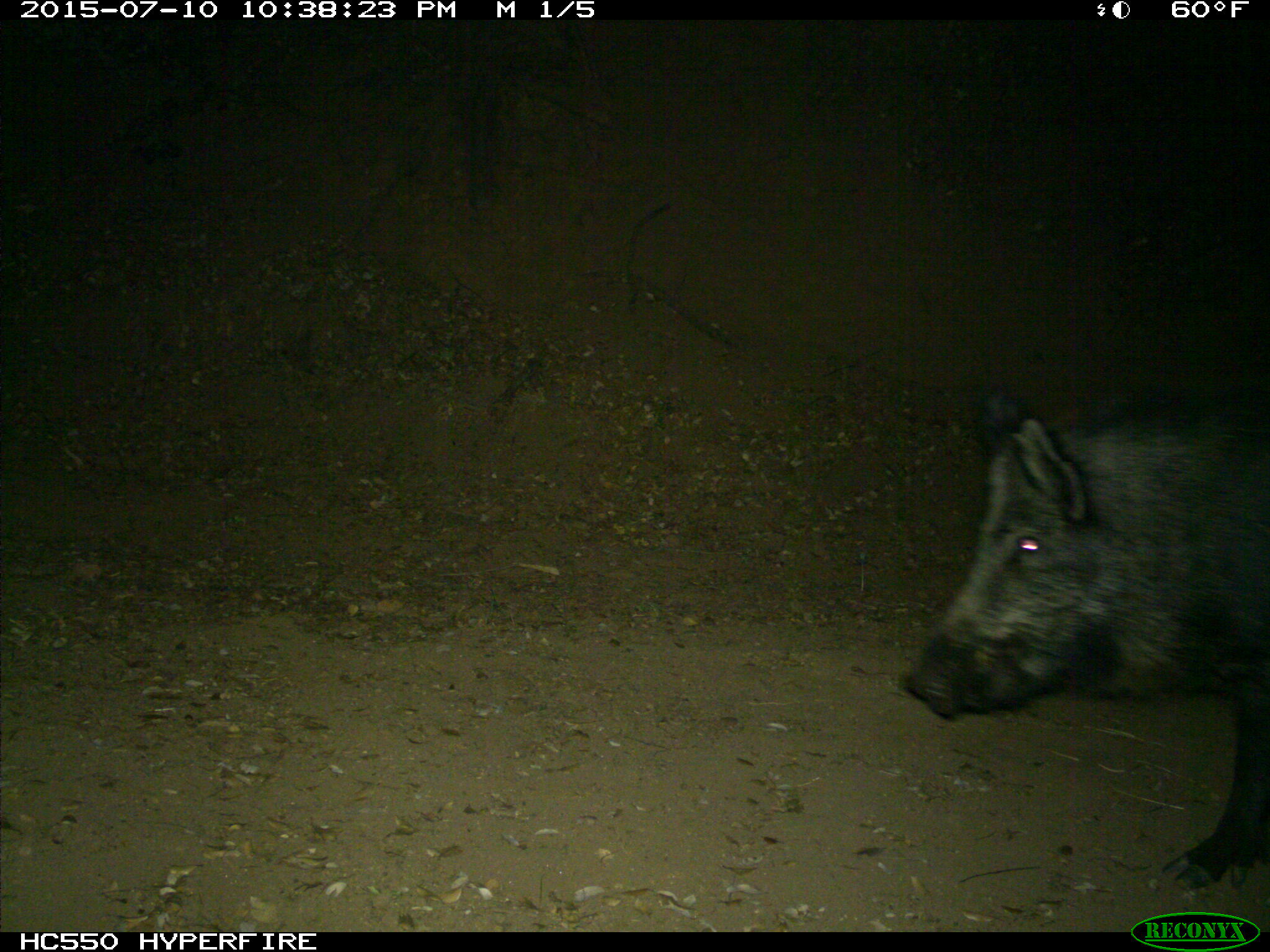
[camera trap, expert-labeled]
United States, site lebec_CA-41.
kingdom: Animalia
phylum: Chordata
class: Mammalia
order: Artiodactyla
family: Suidae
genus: Sus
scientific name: Sus scrofa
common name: wild boar